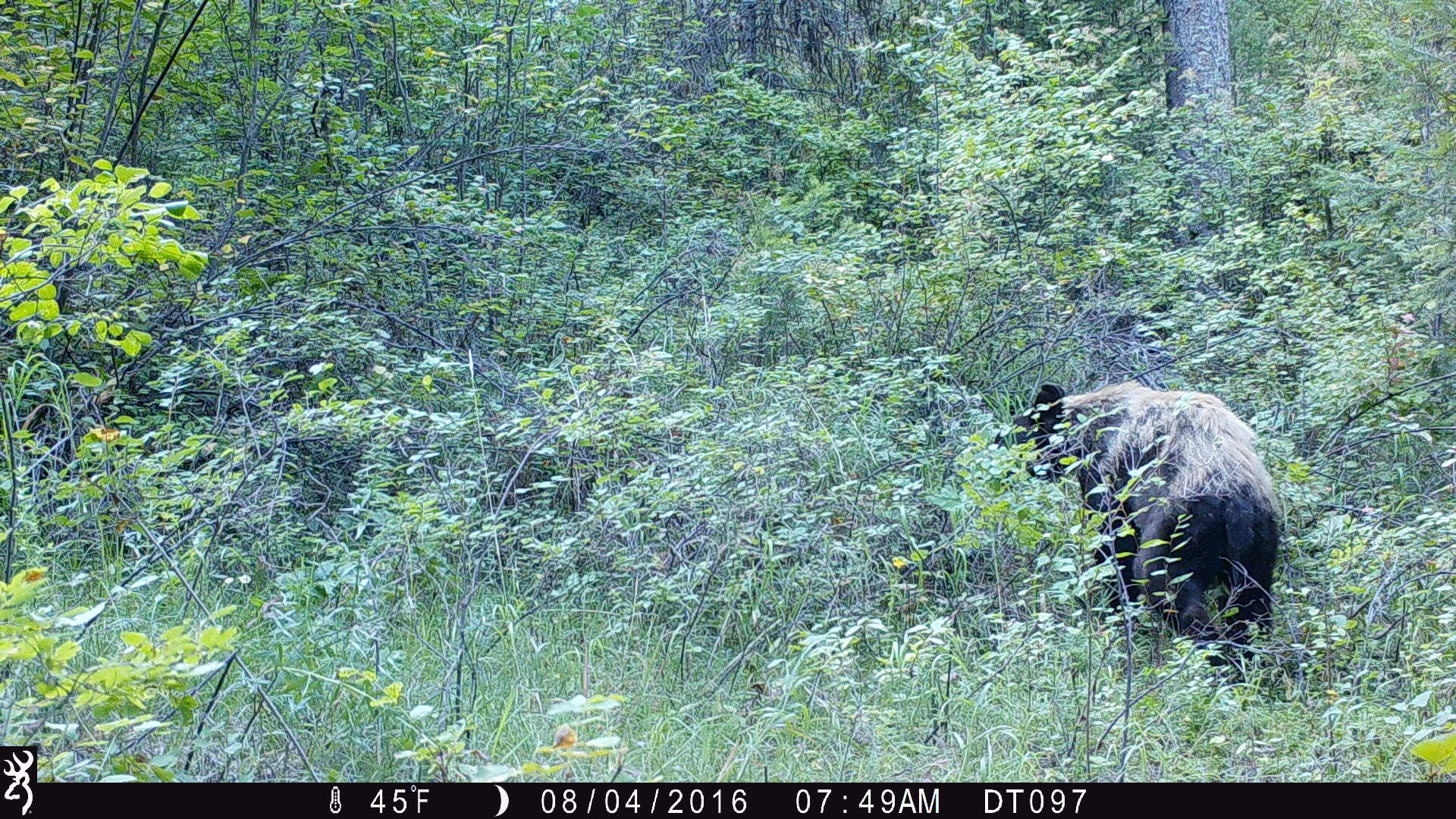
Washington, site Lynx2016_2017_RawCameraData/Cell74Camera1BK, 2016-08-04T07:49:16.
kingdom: Animalia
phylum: Chordata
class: Mammalia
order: Carnivora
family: Ursidae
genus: Ursus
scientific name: Ursus americanus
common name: american black bear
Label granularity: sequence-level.